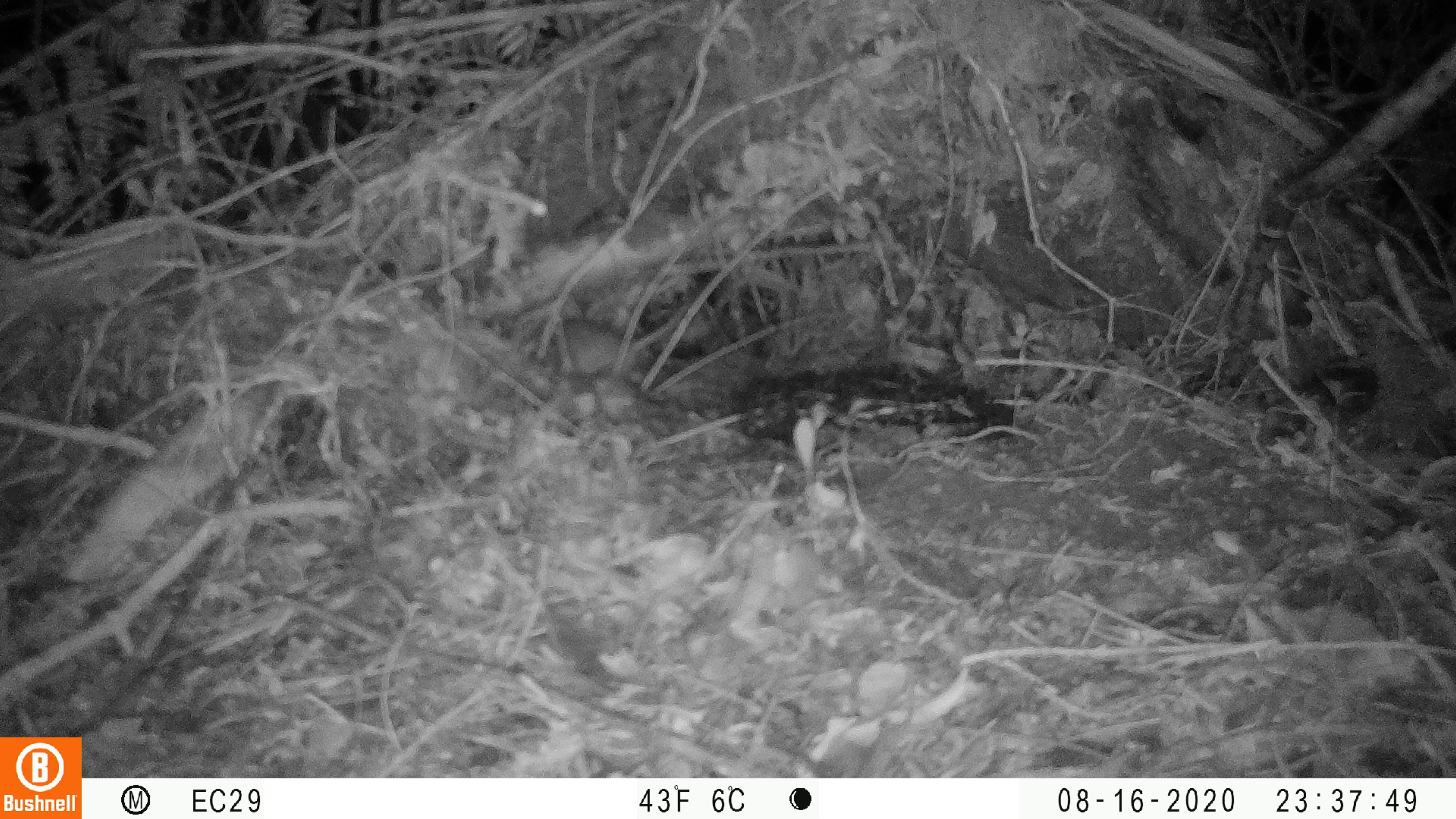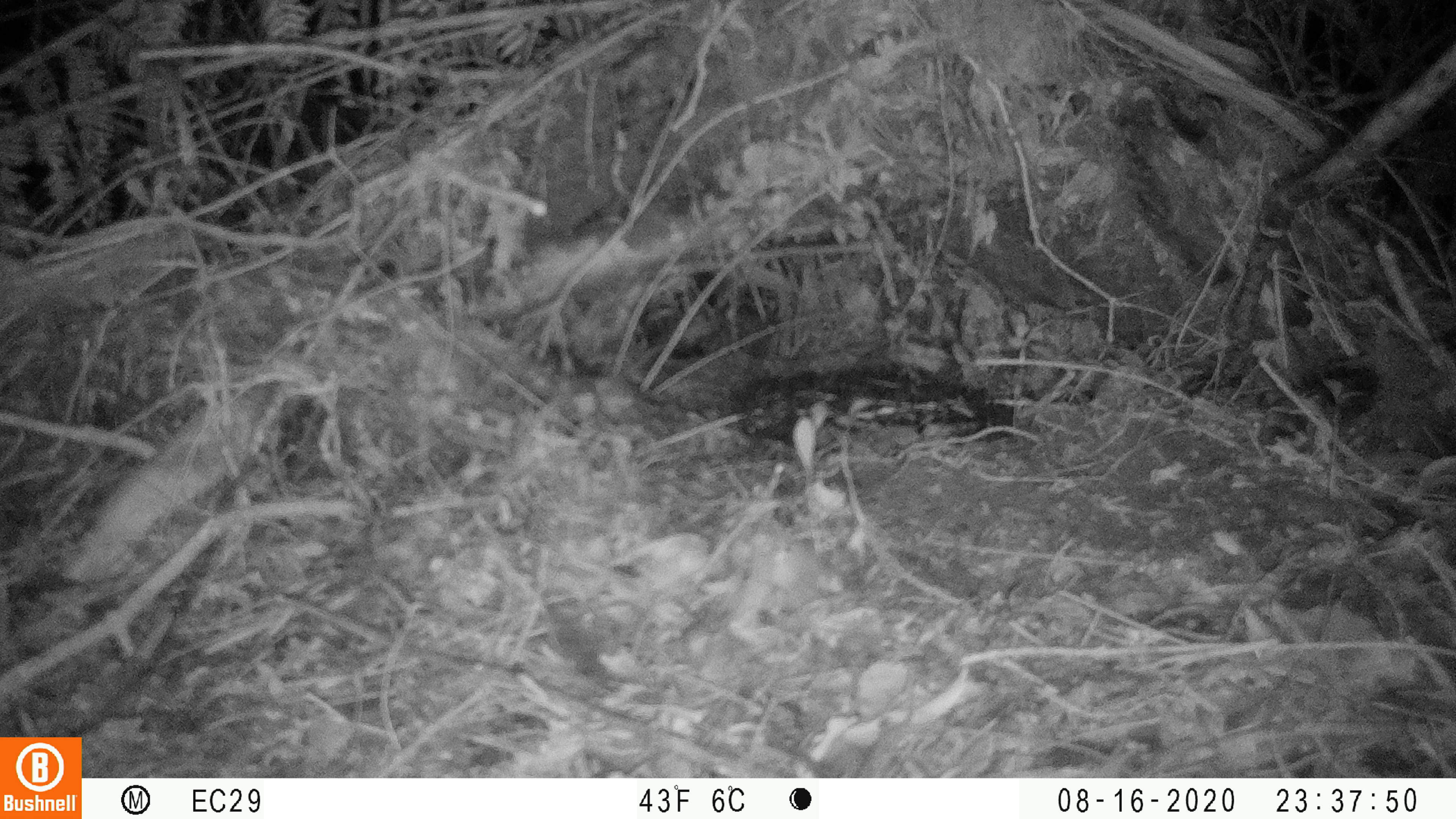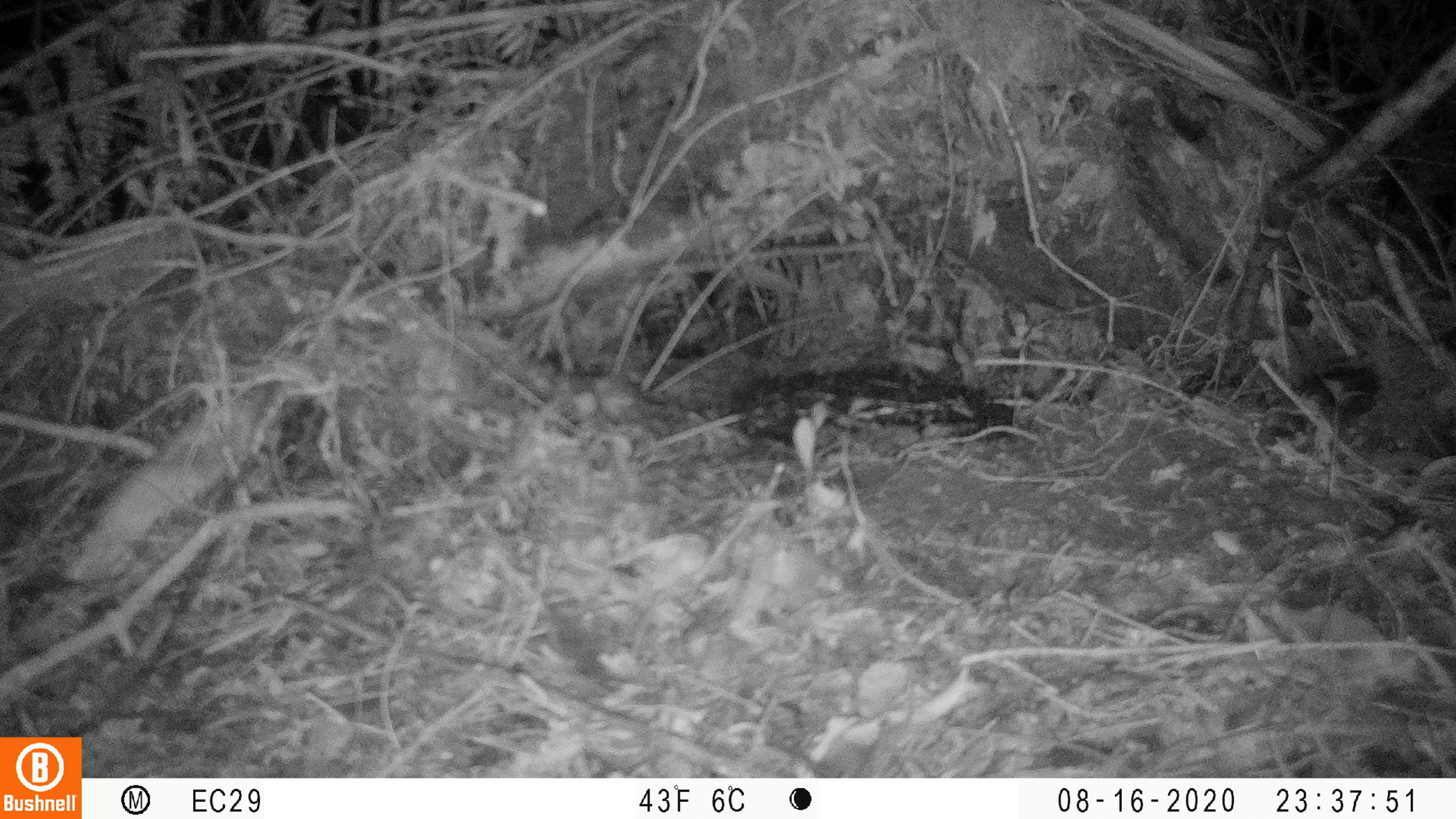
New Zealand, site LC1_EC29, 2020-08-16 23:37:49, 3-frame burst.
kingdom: Animalia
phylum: Chordata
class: Mammalia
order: Rodentia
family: Muridae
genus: Rattus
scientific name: Rattus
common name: rat